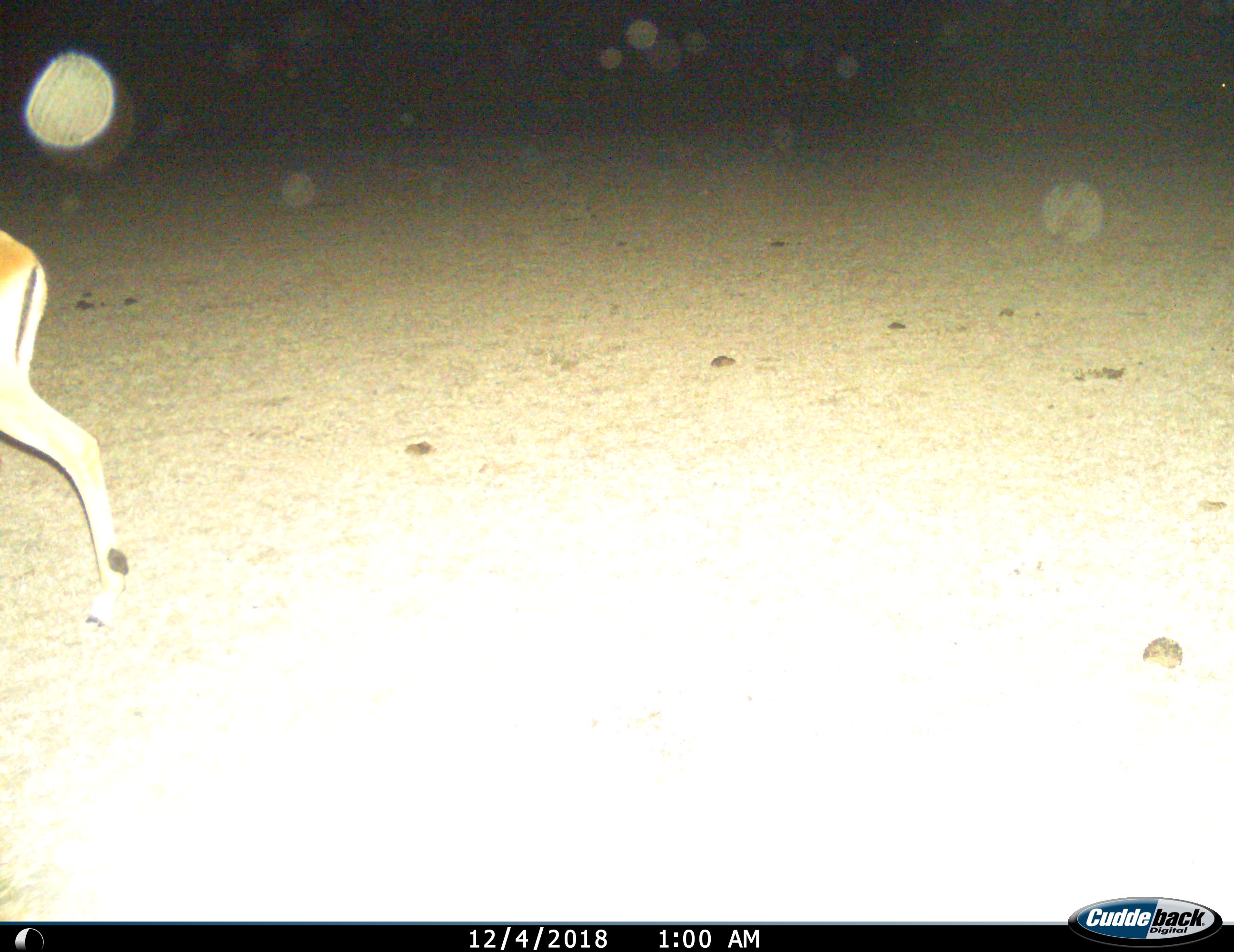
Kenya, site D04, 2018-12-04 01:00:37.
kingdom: Animalia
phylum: Chordata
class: Mammalia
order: Artiodactyla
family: Bovidae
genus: Aepyceros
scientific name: Aepyceros melampus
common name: impala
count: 1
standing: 25%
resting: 0%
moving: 100%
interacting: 0%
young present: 0%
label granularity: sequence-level